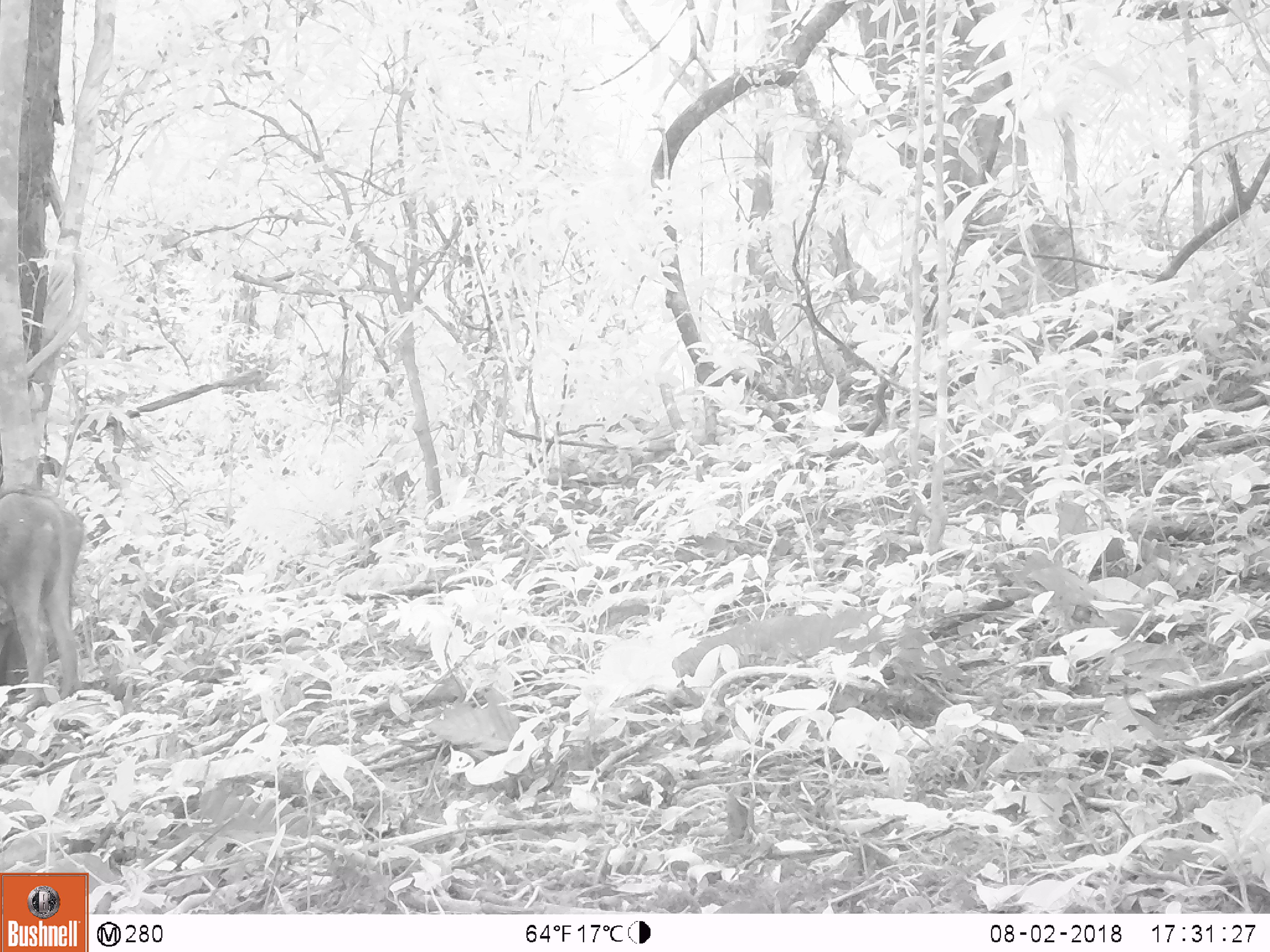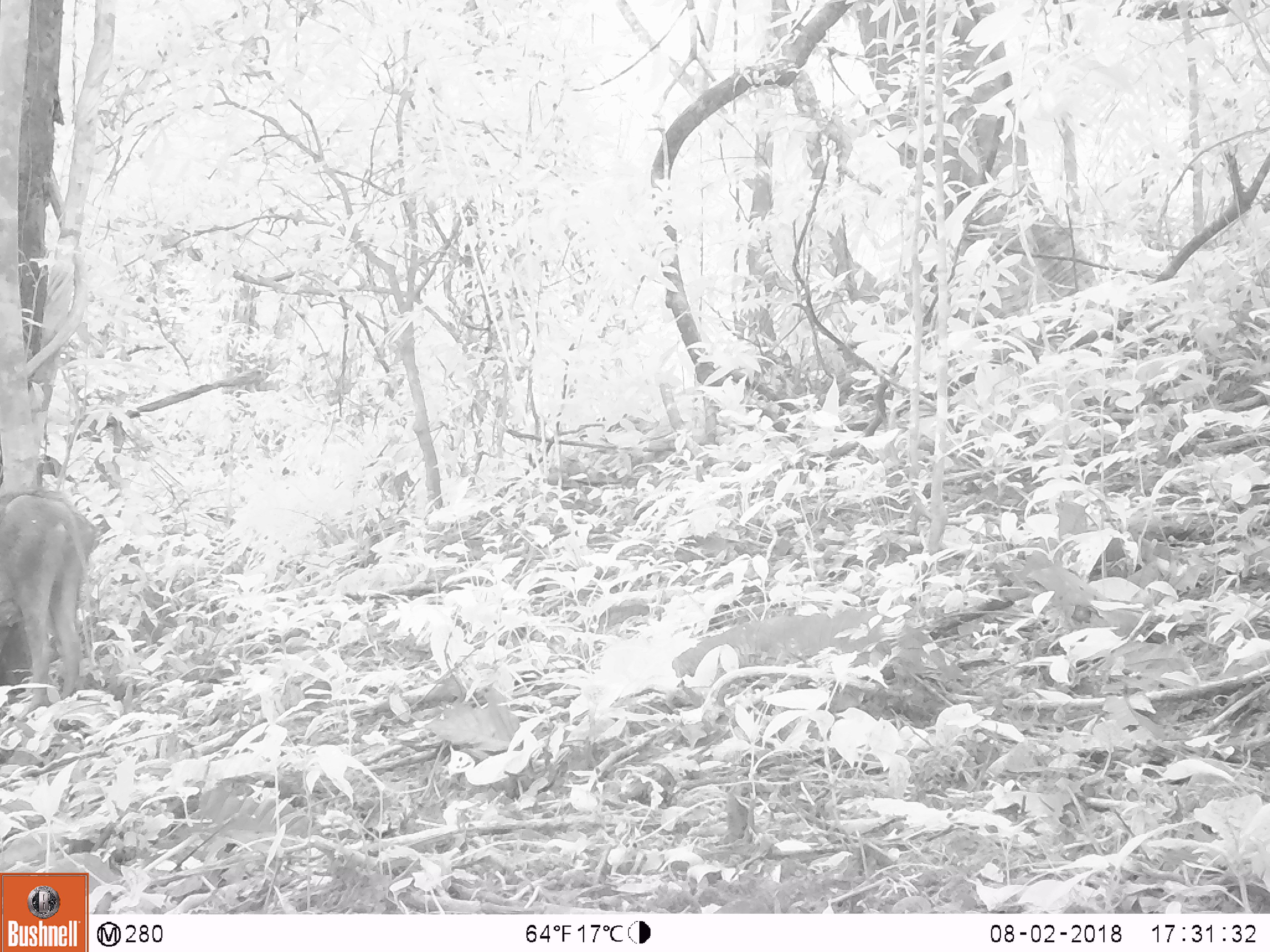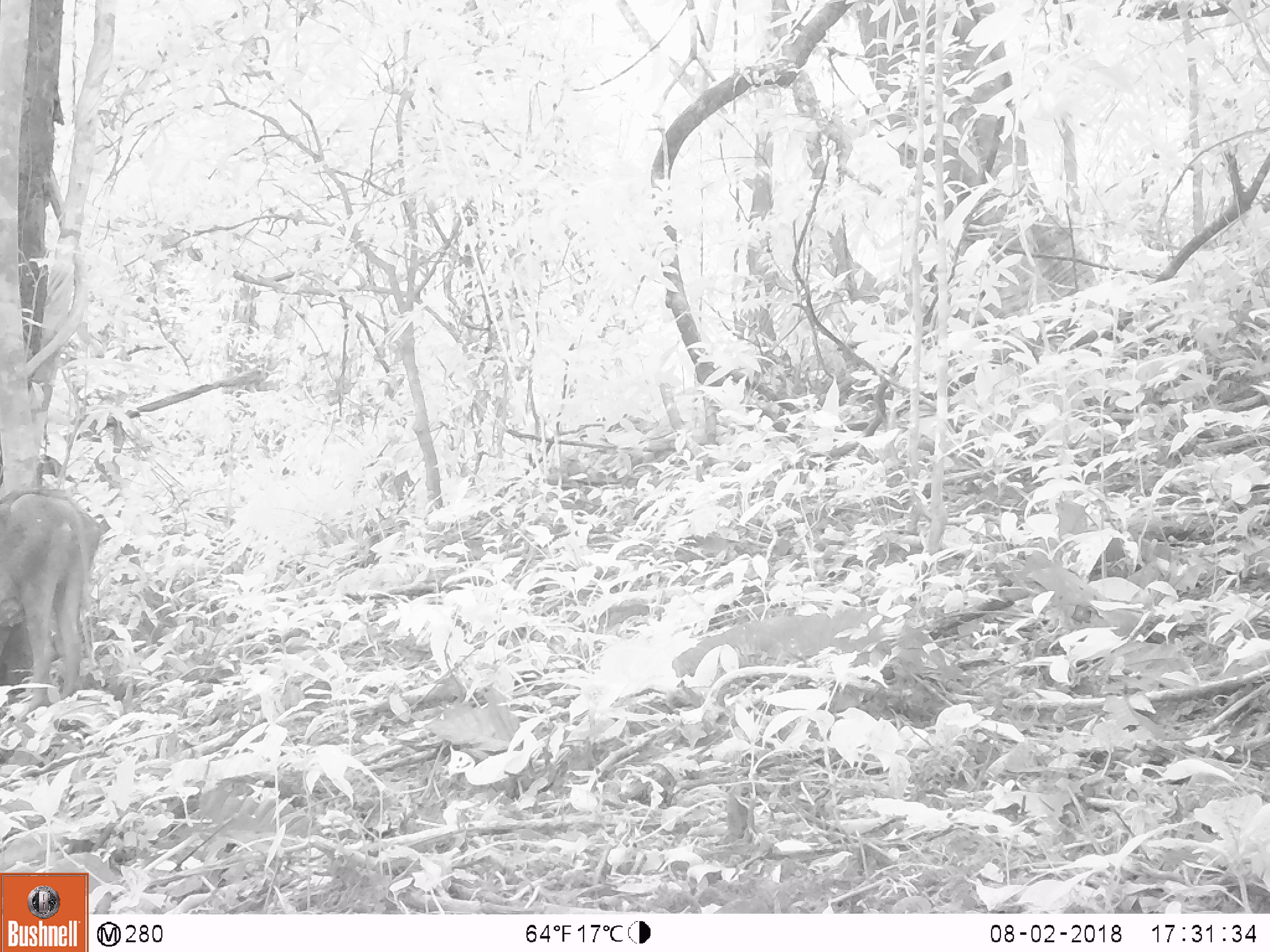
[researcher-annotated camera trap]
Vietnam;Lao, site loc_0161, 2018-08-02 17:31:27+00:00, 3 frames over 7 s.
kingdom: Animalia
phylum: Chordata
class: Mammalia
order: Artiodactyla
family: Suidae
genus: Sus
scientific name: Sus scrofa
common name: eurasian wild pig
Eurasian wild pig (Sus scrofa). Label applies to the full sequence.